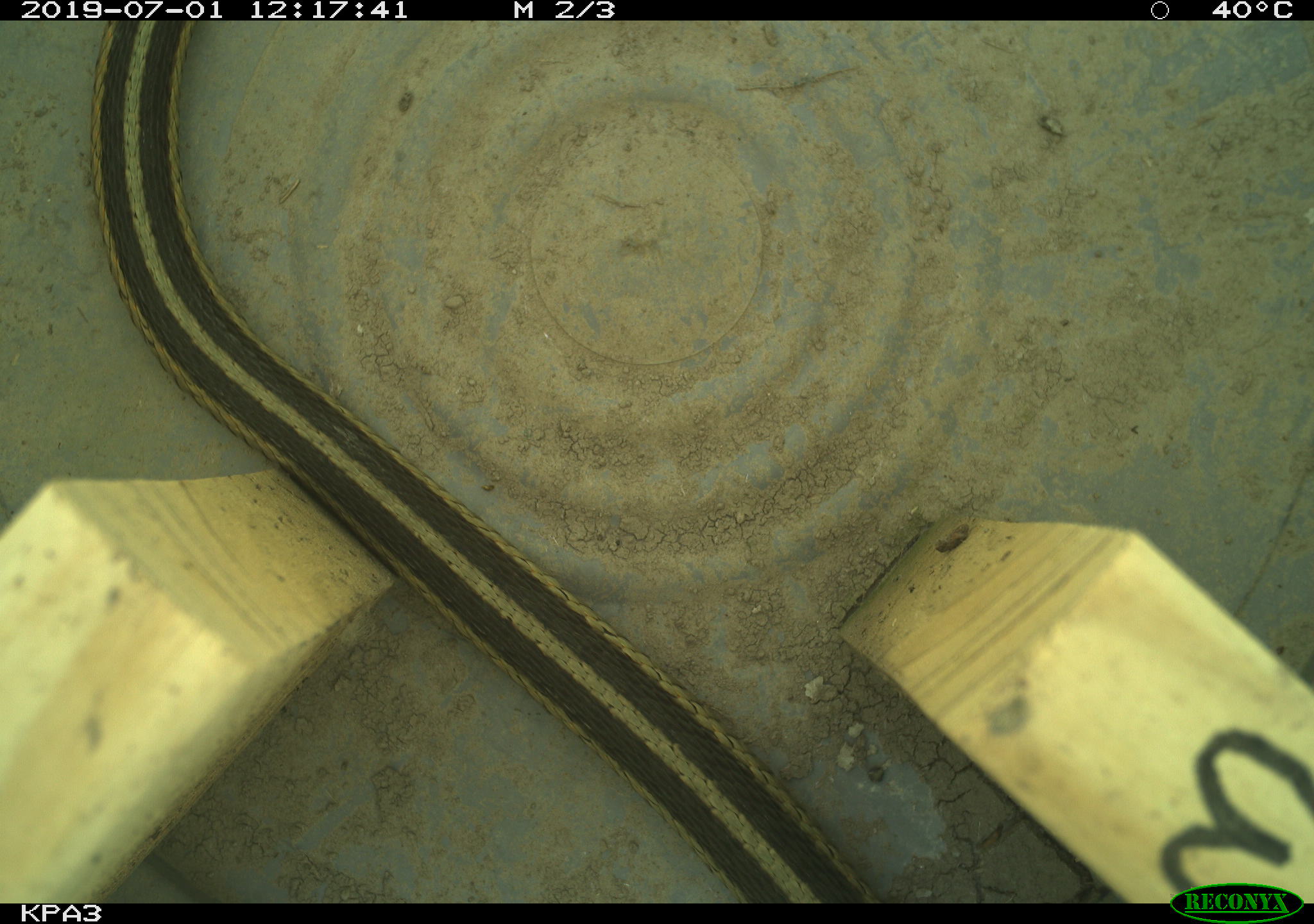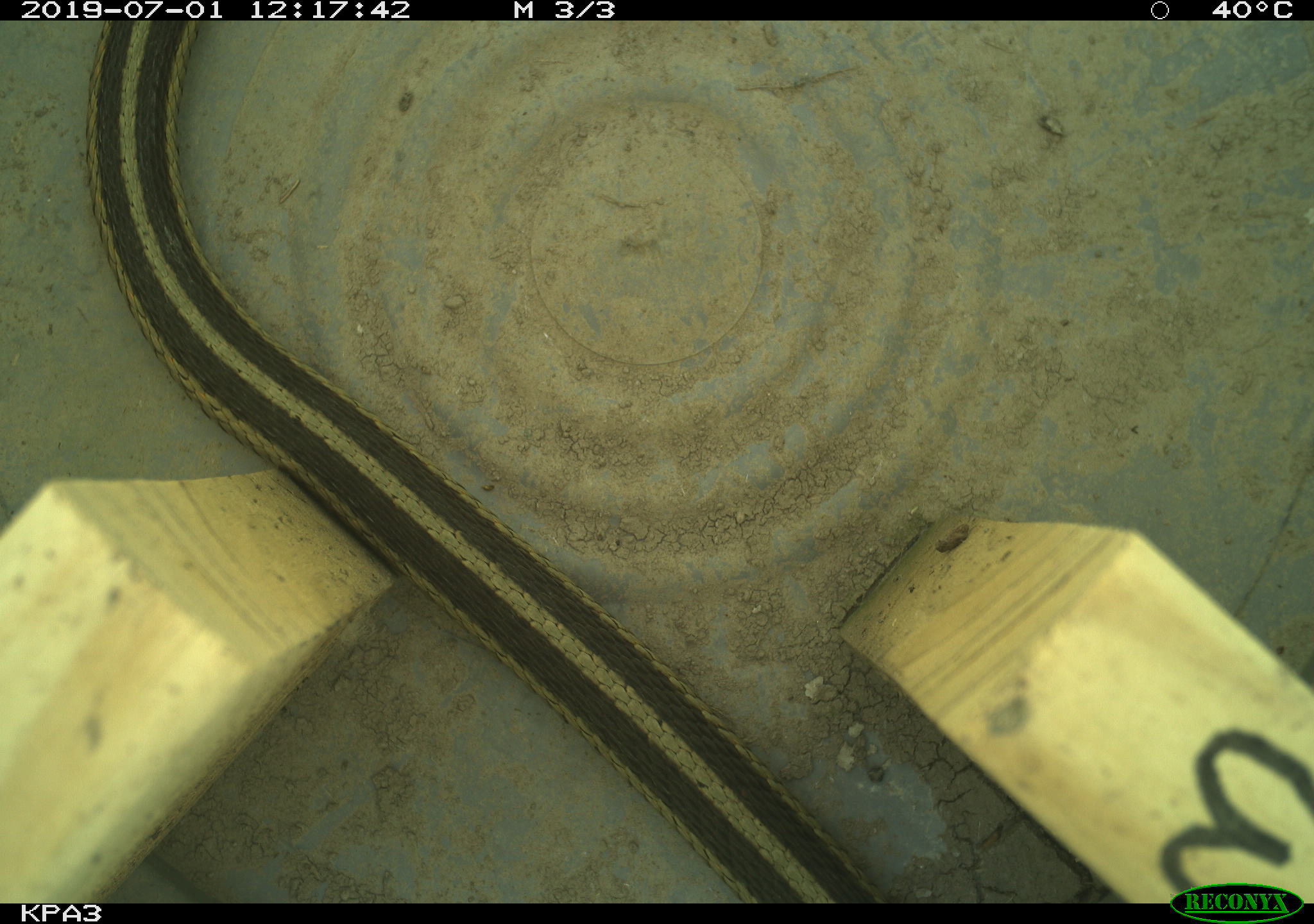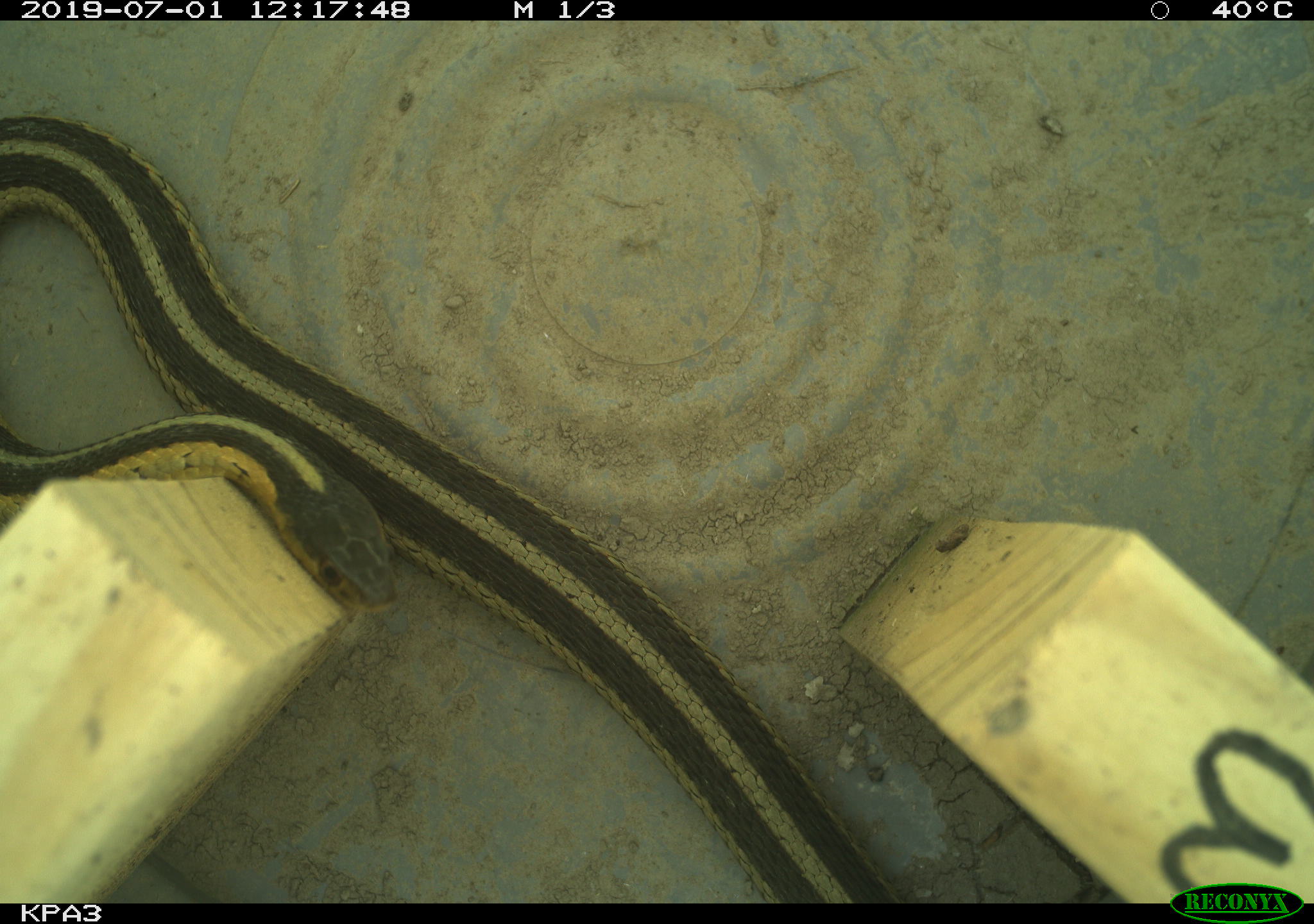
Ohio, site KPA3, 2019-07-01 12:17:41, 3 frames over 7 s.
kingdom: Animalia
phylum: Chordata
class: Reptilia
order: Squamata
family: Colubridae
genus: Thamnophis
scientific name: Thamnophis sirtalis sirtalis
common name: eastern gartersnake